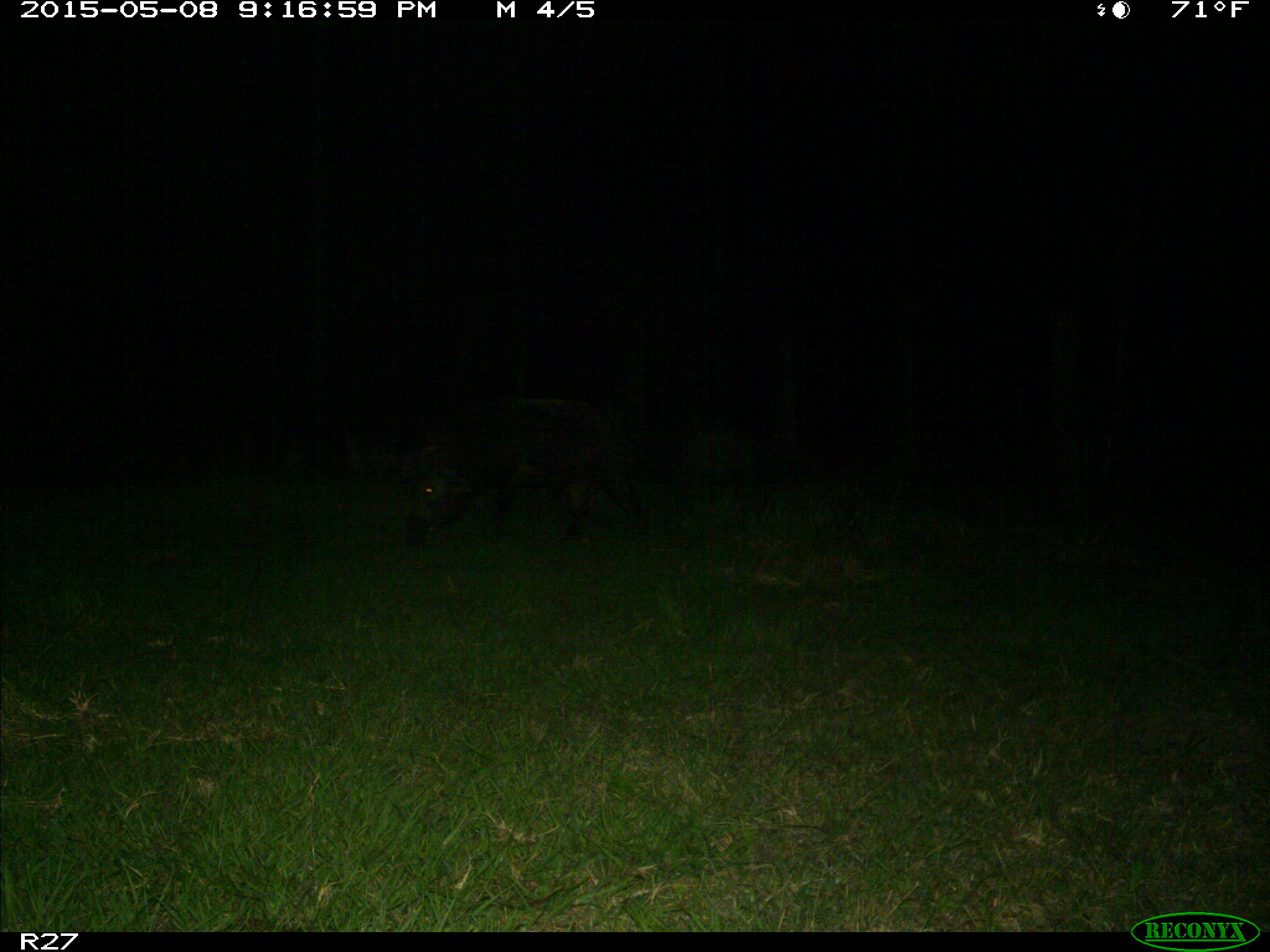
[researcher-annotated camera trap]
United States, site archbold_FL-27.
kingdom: Animalia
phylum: Chordata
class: Mammalia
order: Artiodactyla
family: Suidae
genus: Sus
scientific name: Sus scrofa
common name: wild boar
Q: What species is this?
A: Sus scrofa (wild boar).